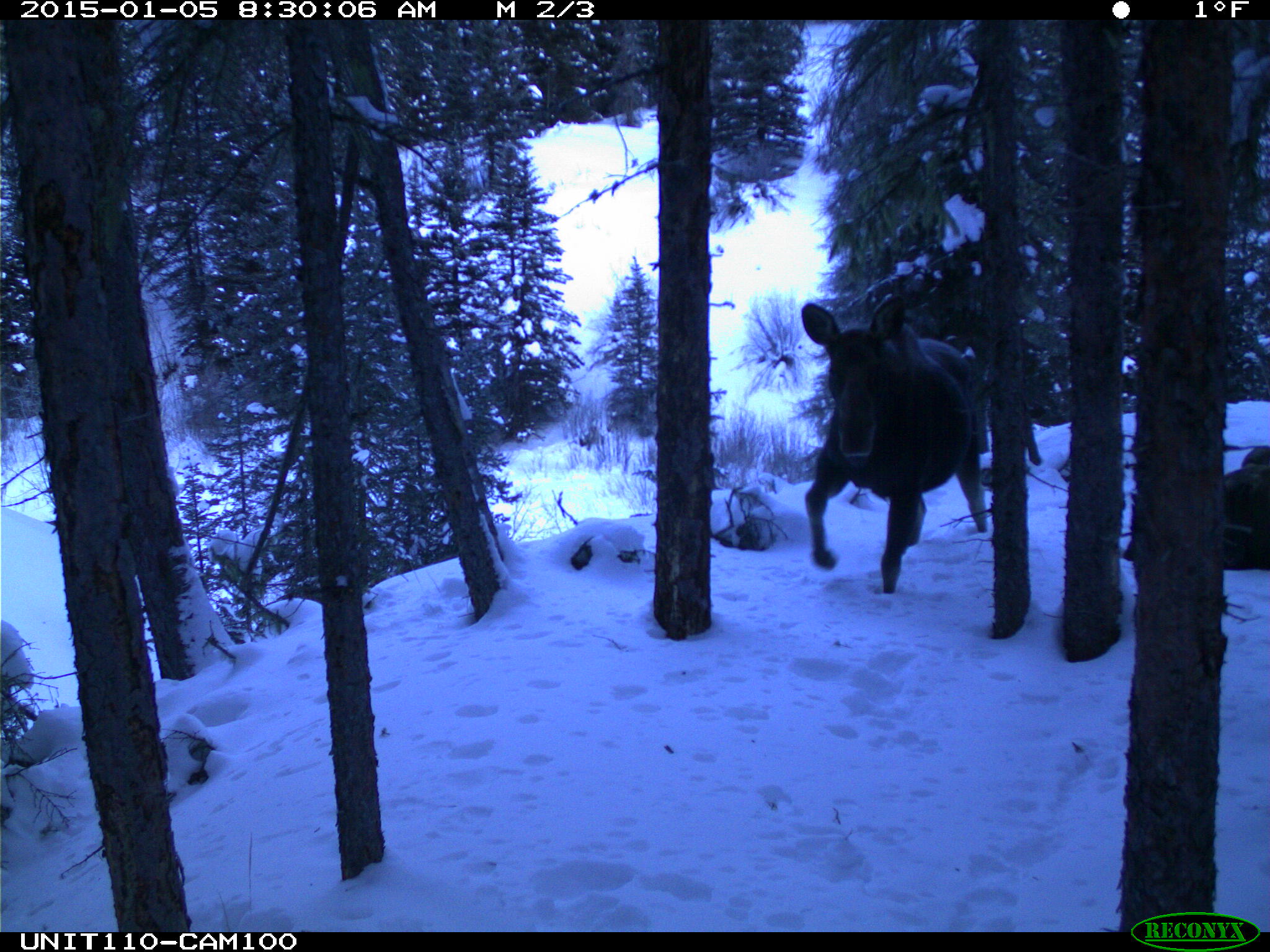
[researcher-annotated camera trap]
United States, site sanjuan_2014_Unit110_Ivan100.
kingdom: Animalia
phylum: Chordata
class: Mammalia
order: Artiodactyla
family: Cervidae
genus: Alces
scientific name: Alces alces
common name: moose